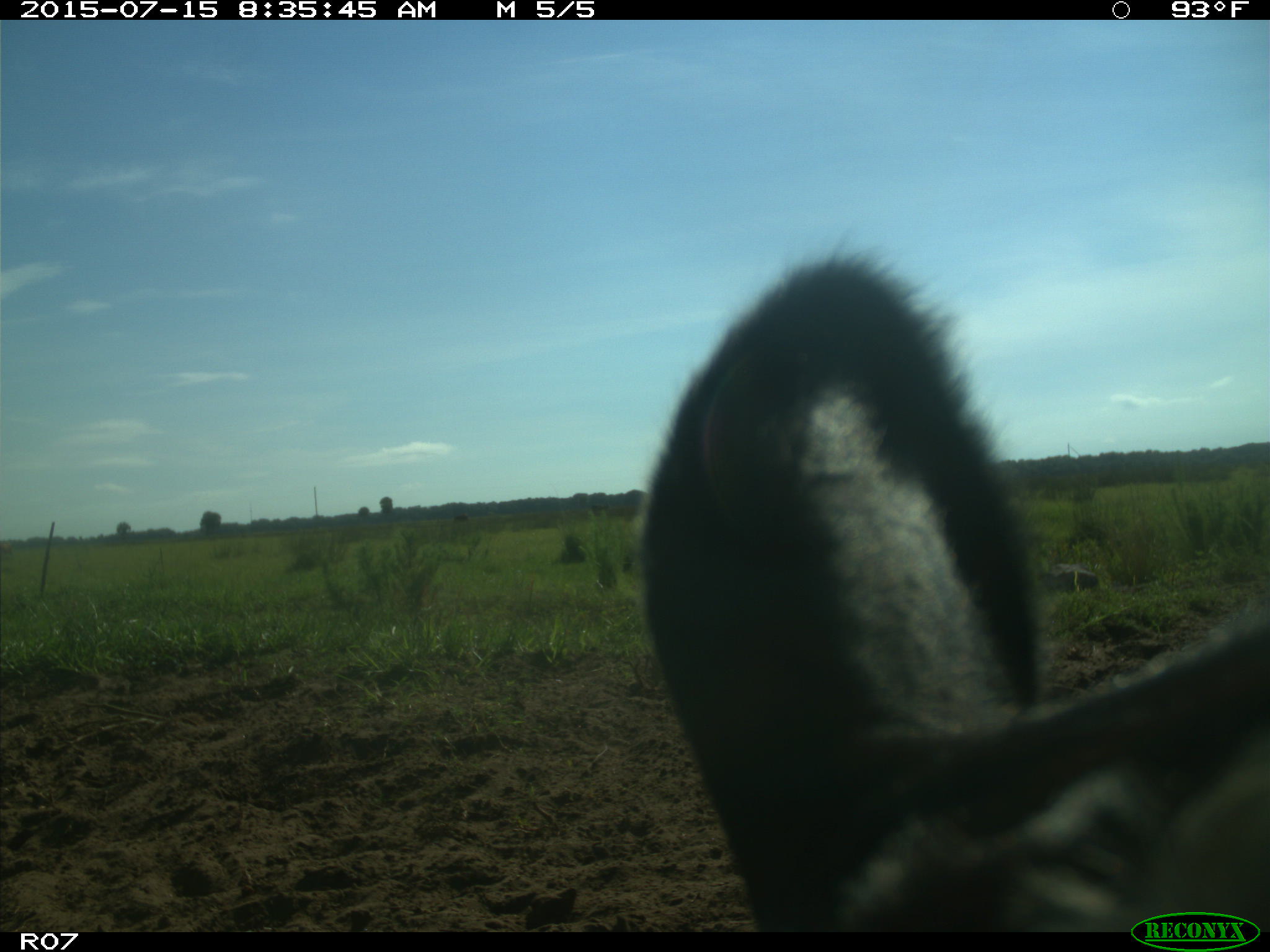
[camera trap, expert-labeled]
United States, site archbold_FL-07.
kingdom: Animalia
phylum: Chordata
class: Mammalia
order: Artiodactyla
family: Bovidae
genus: Bos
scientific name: Bos taurus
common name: domestic cow